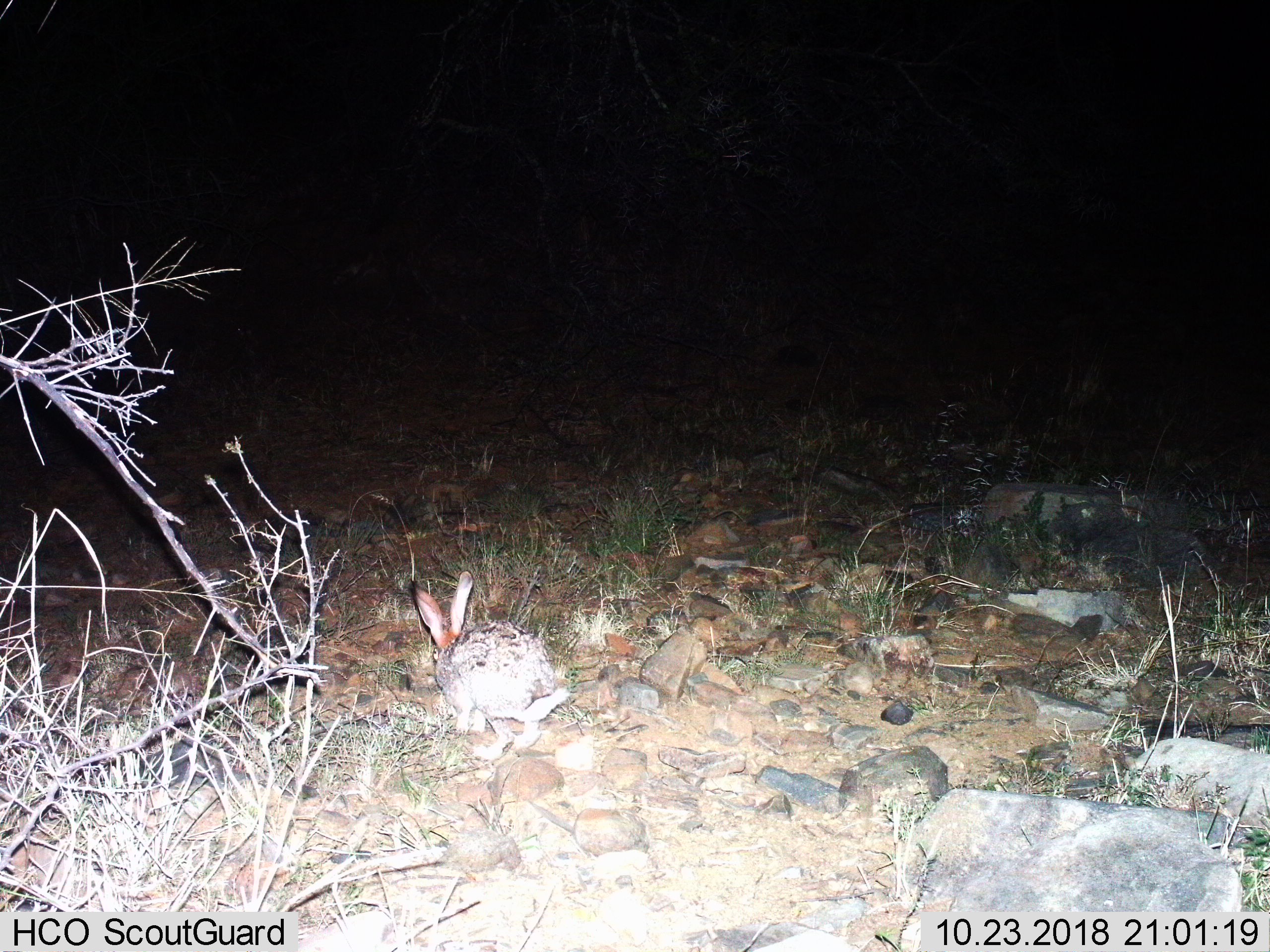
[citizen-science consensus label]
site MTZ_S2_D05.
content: unidentified animal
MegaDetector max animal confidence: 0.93